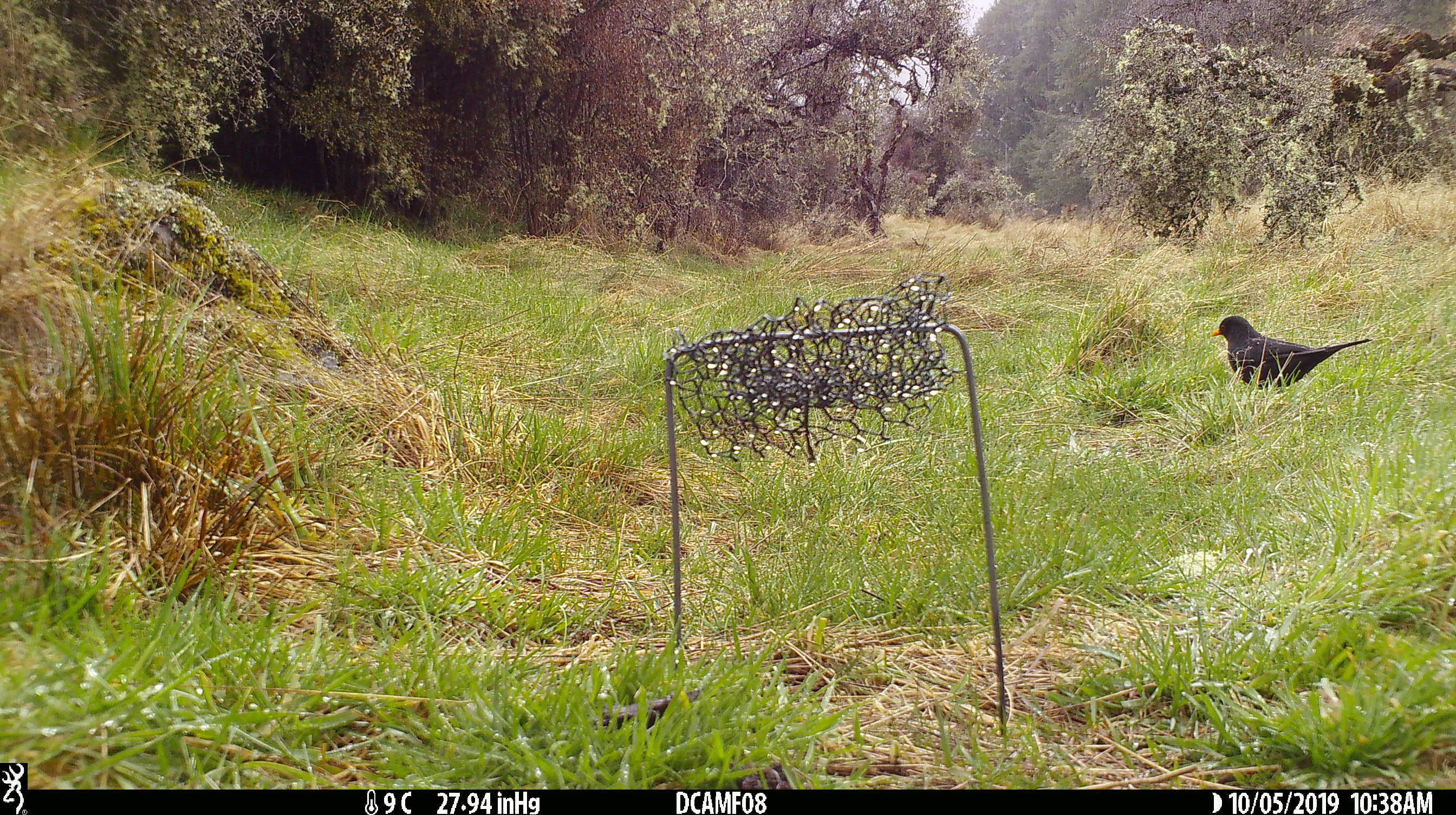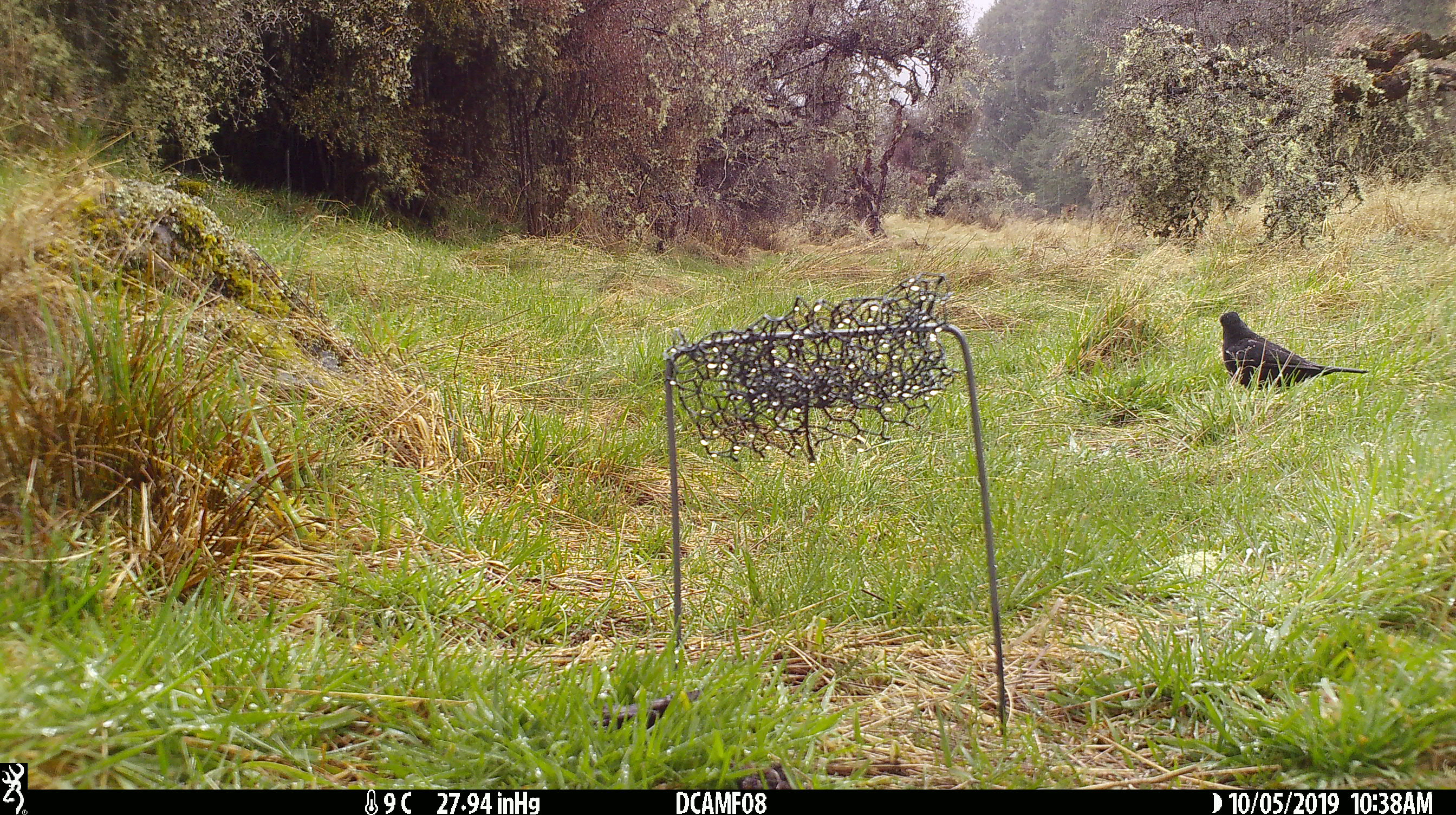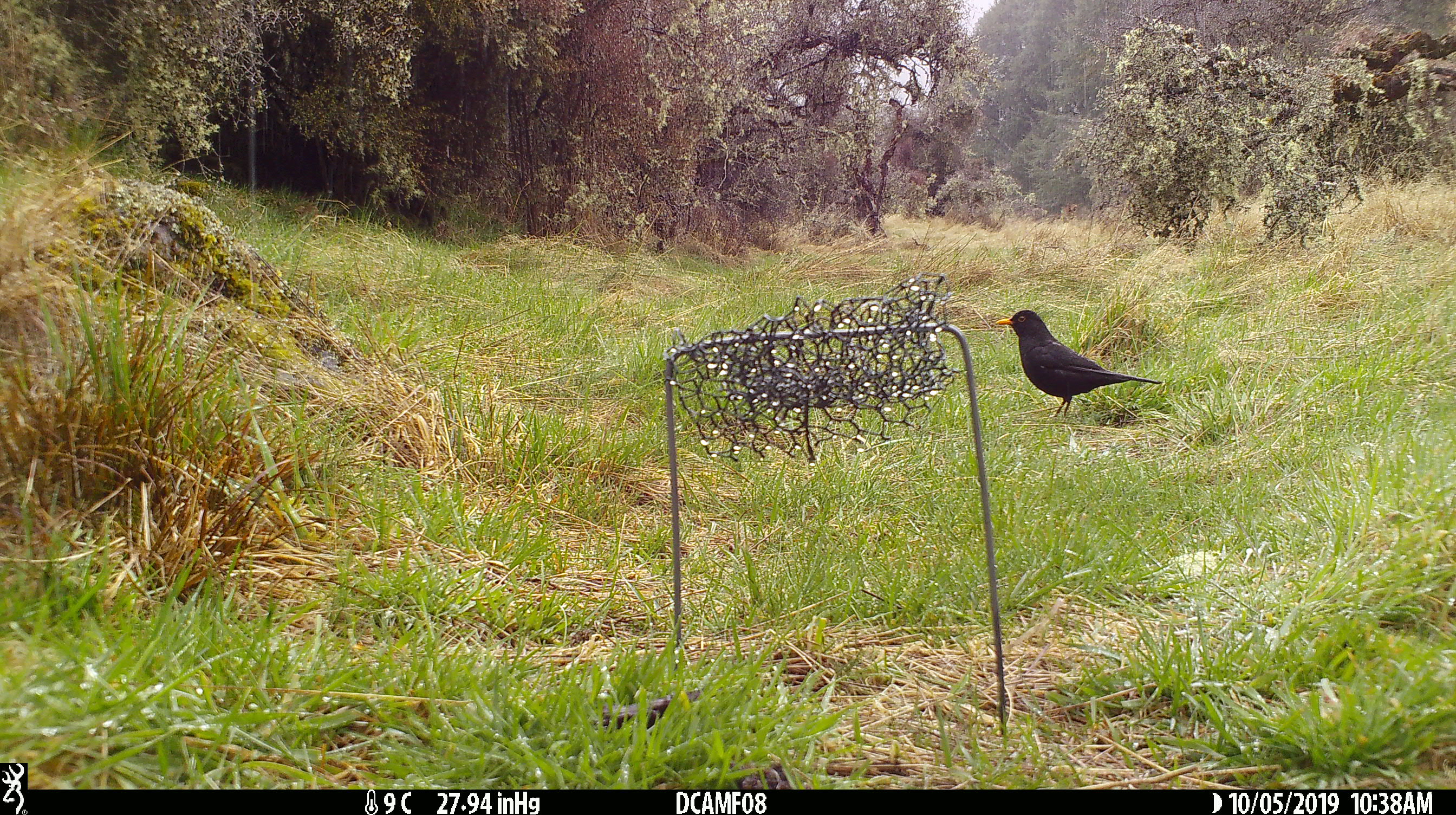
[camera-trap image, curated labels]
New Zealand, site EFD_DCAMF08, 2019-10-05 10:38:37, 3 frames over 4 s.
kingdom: Animalia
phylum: Chordata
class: Aves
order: Passeriformes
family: Turdidae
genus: Turdus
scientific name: Turdus merula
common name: eurasian blackbird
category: blackbird